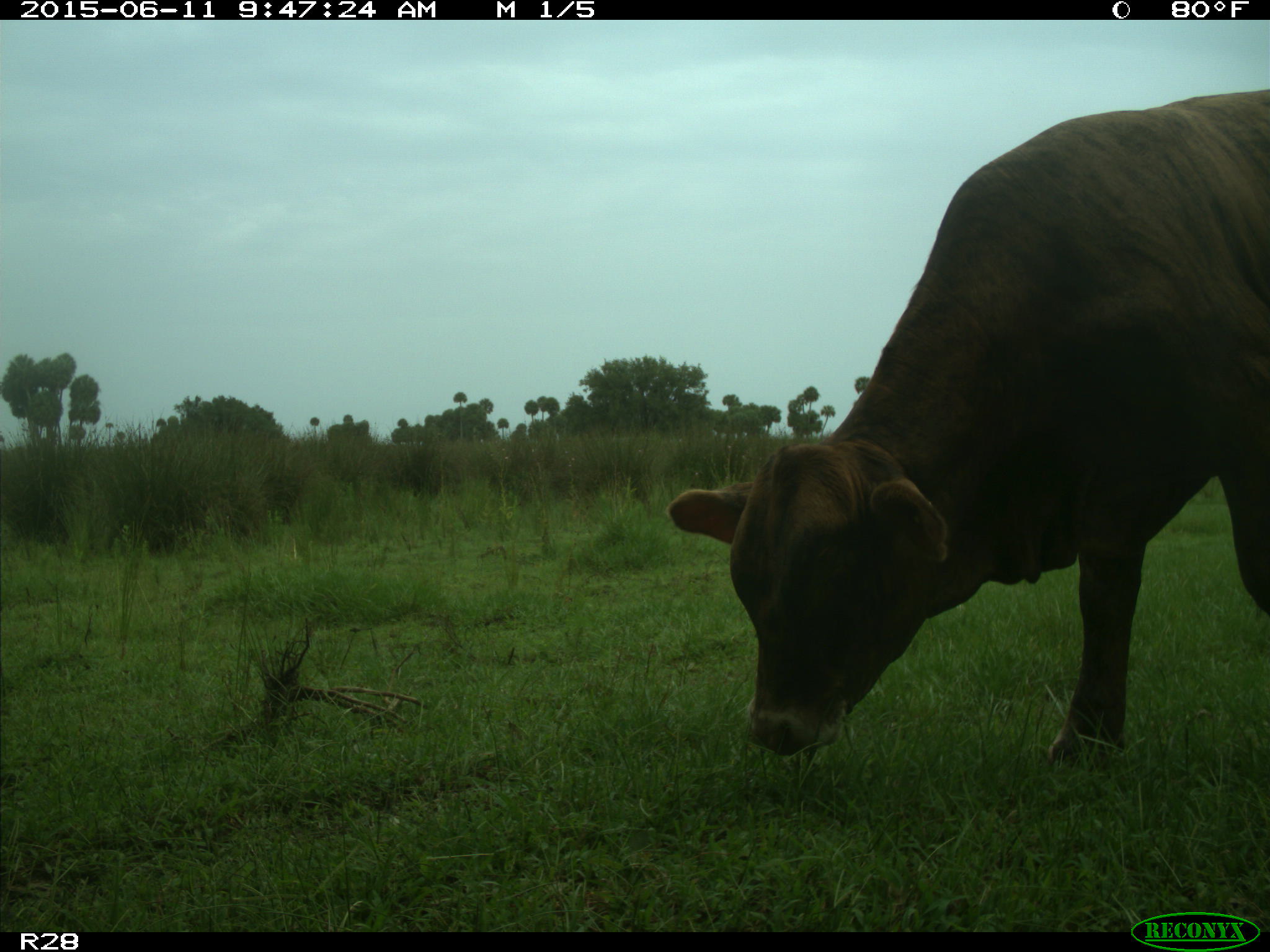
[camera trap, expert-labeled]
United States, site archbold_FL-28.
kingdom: Animalia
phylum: Chordata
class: Mammalia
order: Artiodactyla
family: Bovidae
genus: Bos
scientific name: Bos taurus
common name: domestic cow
Bos taurus (domestic cow).